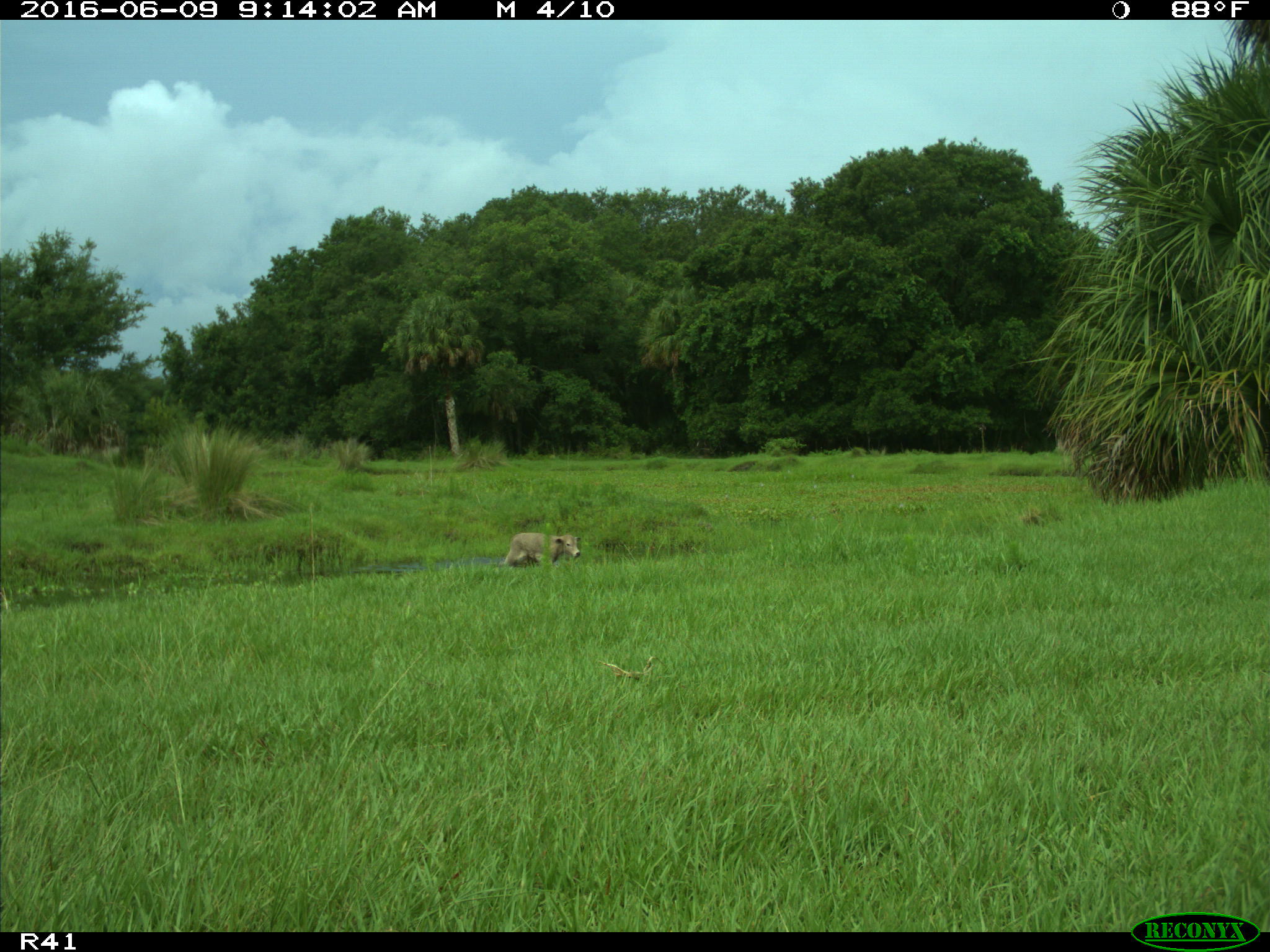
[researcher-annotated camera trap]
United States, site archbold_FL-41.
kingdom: Animalia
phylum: Chordata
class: Mammalia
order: Artiodactyla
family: Bovidae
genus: Bos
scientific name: Bos taurus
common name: domestic cow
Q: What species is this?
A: Bos taurus (domestic cow).